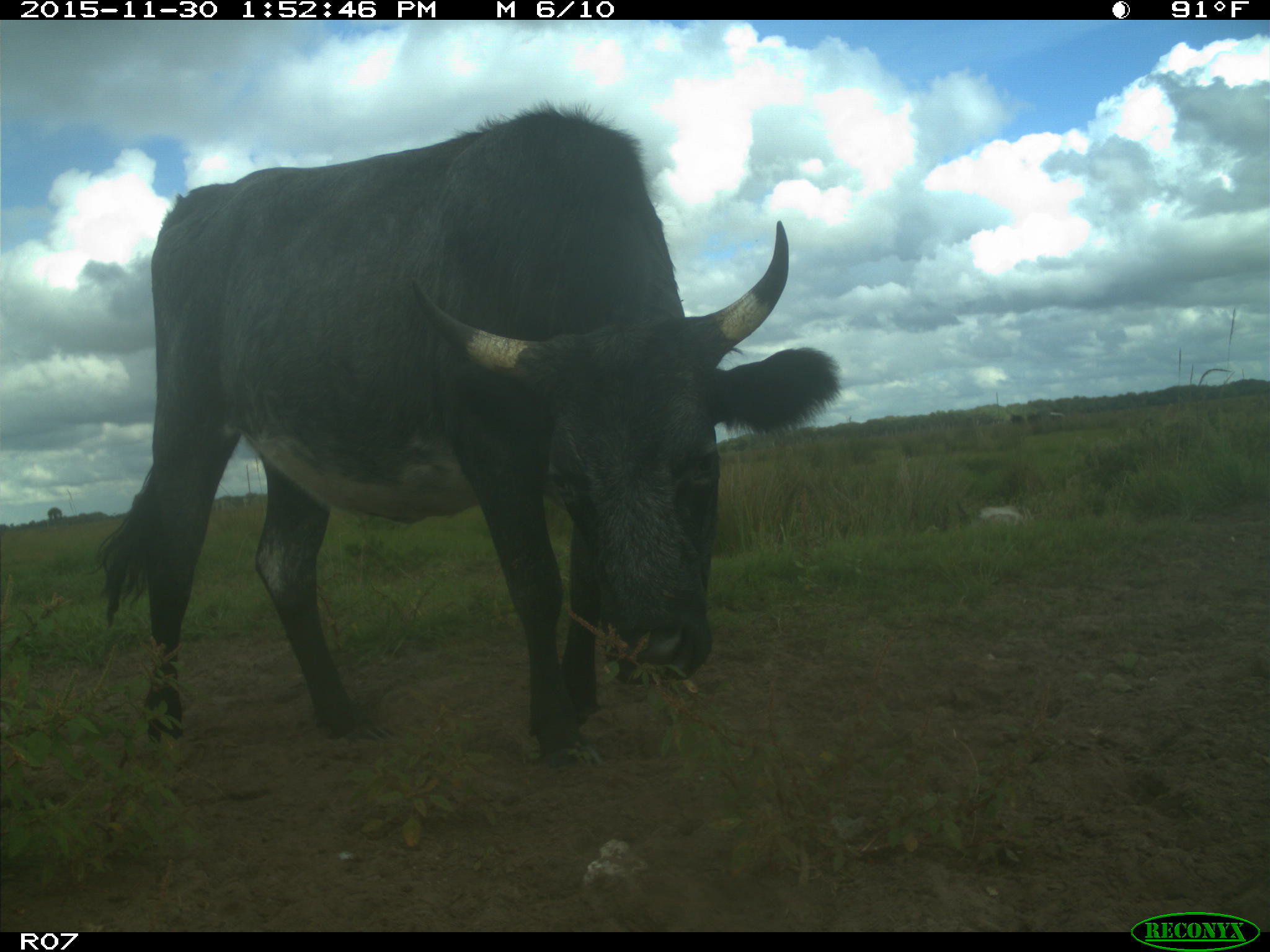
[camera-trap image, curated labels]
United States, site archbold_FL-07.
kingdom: Animalia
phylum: Chordata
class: Mammalia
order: Artiodactyla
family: Bovidae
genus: Bos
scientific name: Bos taurus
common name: domestic cow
Bos taurus (domestic cow).